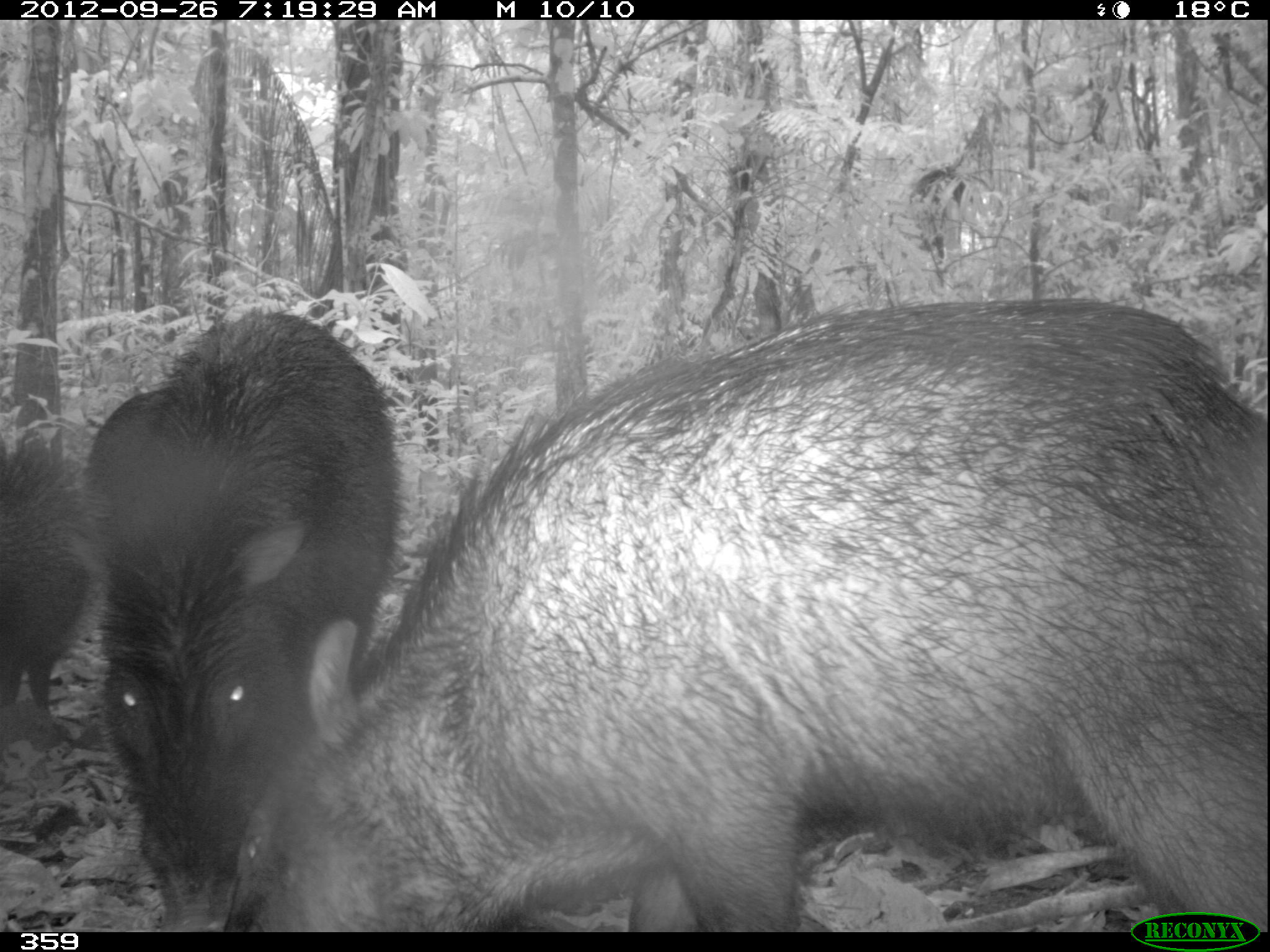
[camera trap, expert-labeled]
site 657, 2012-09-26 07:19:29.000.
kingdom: Animalia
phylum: Chordata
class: Mammalia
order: Artiodactyla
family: Tayassuidae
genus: Tayassu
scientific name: Tayassu pecari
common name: white-lipped peccary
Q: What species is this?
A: Tayassu pecari (white-lipped peccary).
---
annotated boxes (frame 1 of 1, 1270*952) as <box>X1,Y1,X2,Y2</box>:
tayassu pecari: <box>218,287,1270,932</box>; <box>78,295,409,932</box>; <box>0,416,110,745</box>